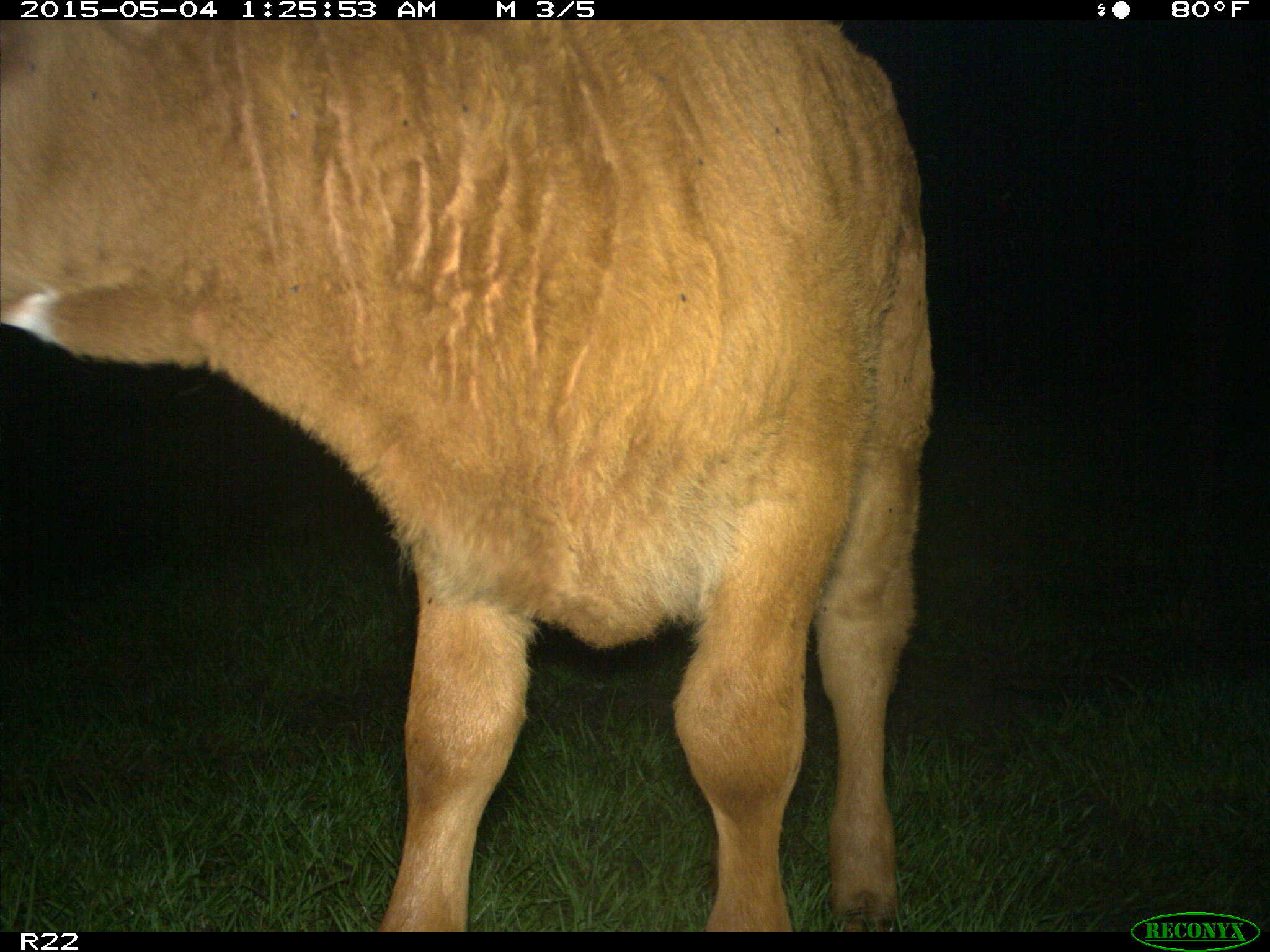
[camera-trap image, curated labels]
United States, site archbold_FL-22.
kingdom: Animalia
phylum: Chordata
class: Mammalia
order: Artiodactyla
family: Bovidae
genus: Bos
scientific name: Bos taurus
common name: domestic cow